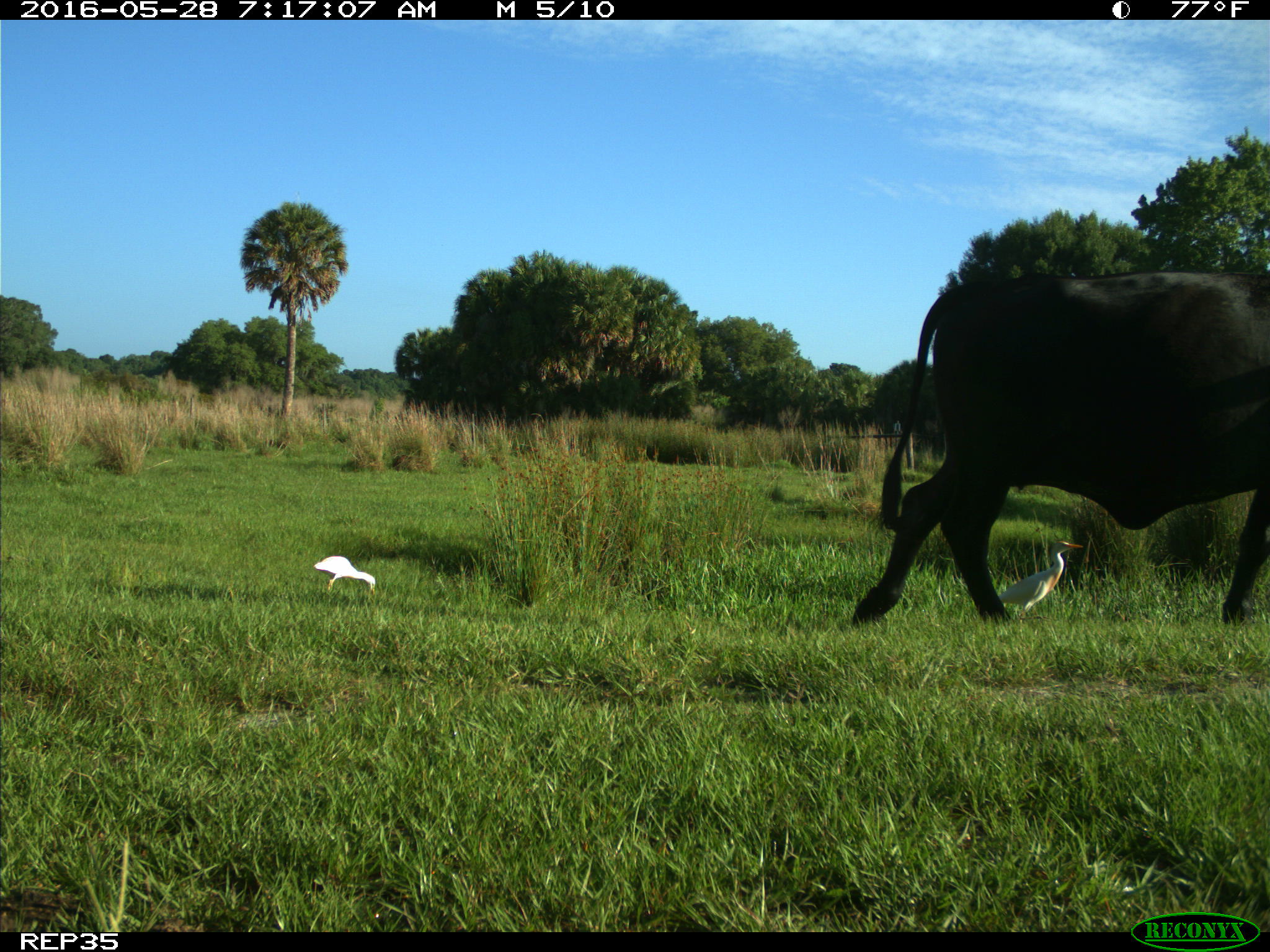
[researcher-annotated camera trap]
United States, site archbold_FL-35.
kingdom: Animalia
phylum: Chordata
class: Mammalia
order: Artiodactyla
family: Bovidae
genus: Bos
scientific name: Bos taurus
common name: domestic cow